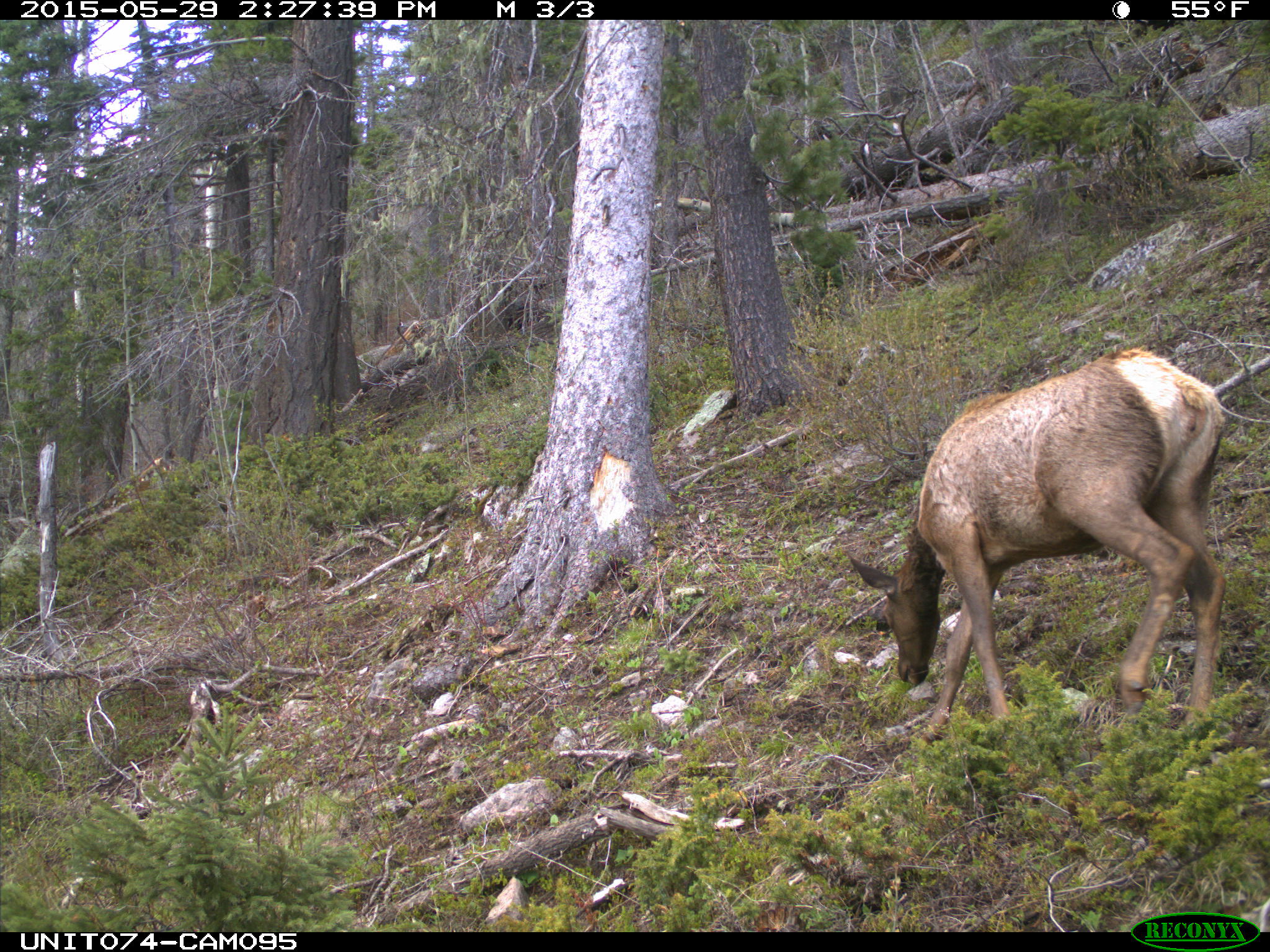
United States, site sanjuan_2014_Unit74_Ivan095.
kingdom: Animalia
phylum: Chordata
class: Mammalia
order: Artiodactyla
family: Cervidae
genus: Cervus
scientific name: Cervus elaphus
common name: red deer